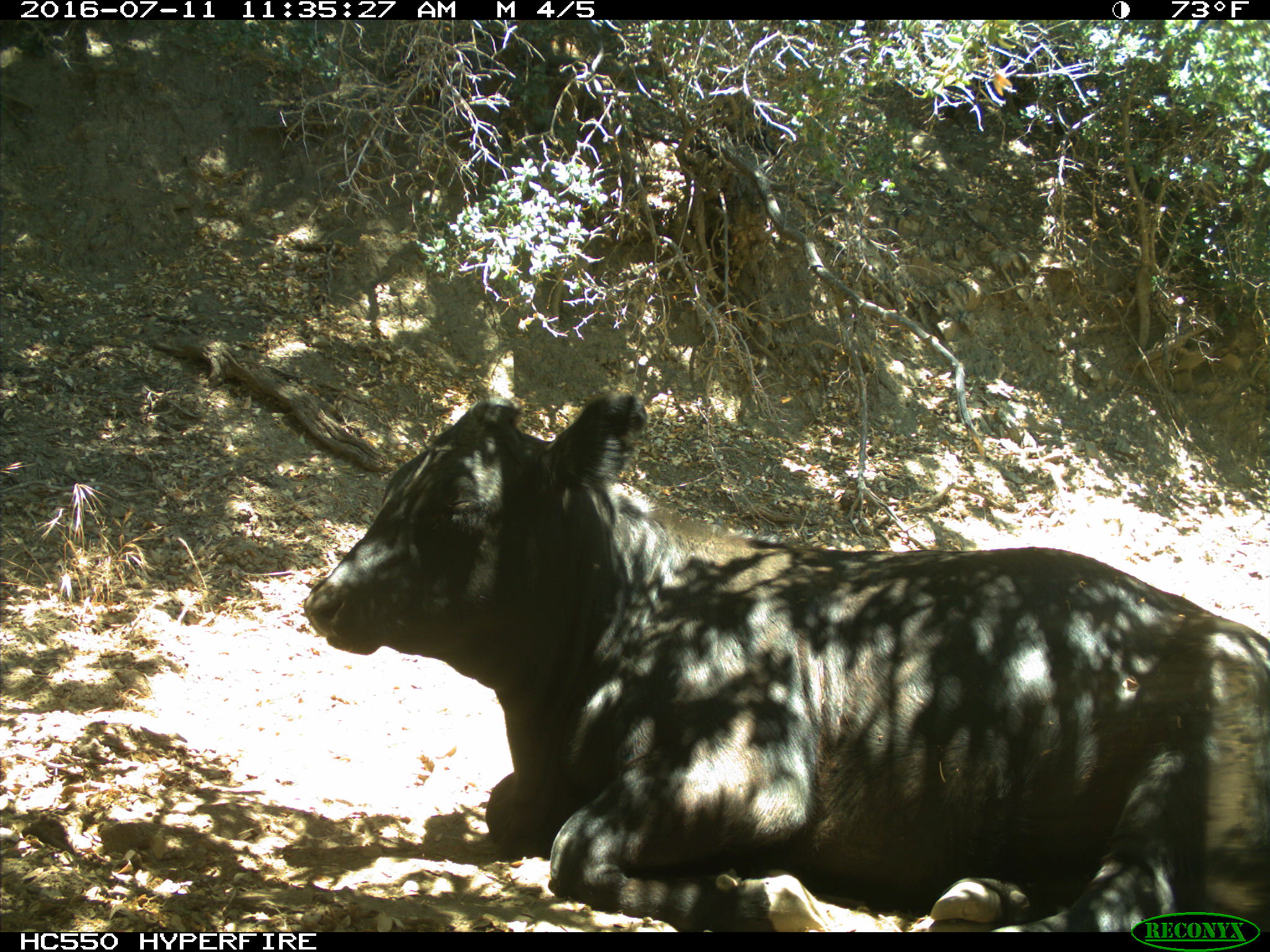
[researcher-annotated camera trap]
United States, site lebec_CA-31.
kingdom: Animalia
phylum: Chordata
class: Mammalia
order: Artiodactyla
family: Bovidae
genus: Bos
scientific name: Bos taurus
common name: domestic cow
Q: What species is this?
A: Bos taurus (domestic cow).